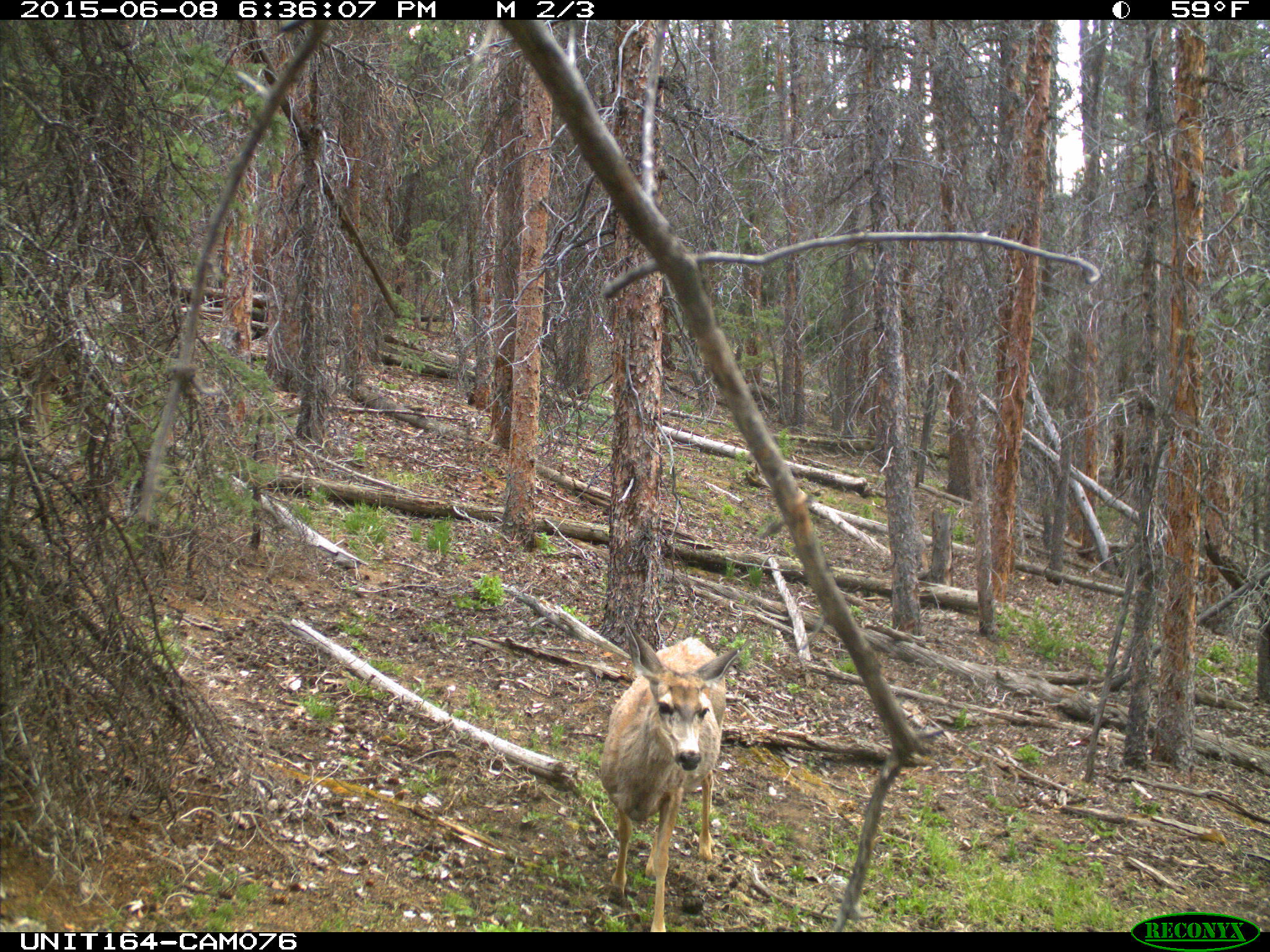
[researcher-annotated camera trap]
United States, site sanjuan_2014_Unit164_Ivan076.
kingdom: Animalia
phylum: Chordata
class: Mammalia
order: Artiodactyla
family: Cervidae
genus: Odocoileus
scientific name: Odocoileus hemionus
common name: mule deer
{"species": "Odocoileus hemionus (mule deer)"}